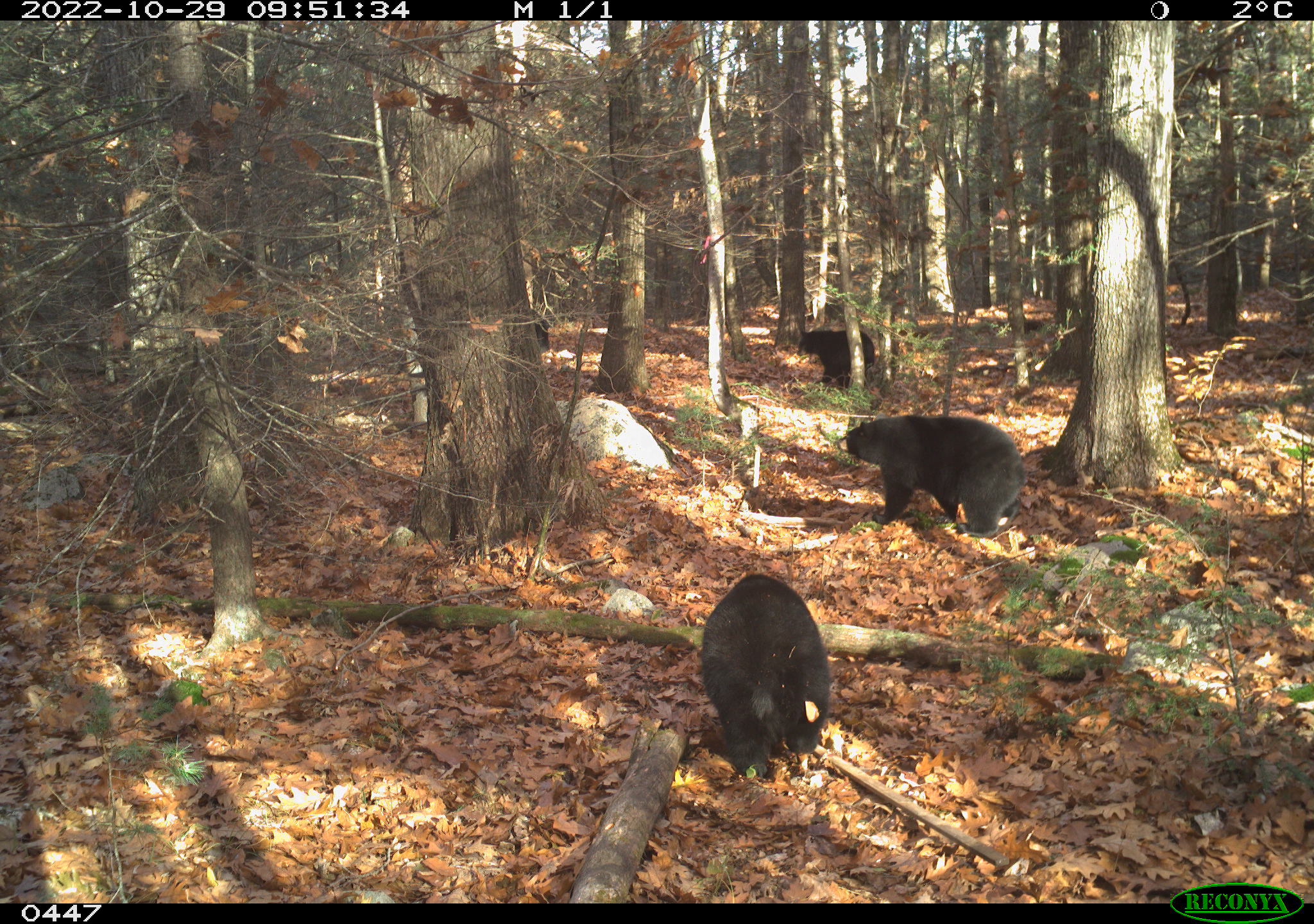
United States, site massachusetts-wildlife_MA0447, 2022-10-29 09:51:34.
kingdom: Animalia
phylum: Chordata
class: Mammalia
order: Carnivora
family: Ursidae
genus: Ursus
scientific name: Ursus americanus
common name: black bear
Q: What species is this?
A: Black bear (Ursus americanus).